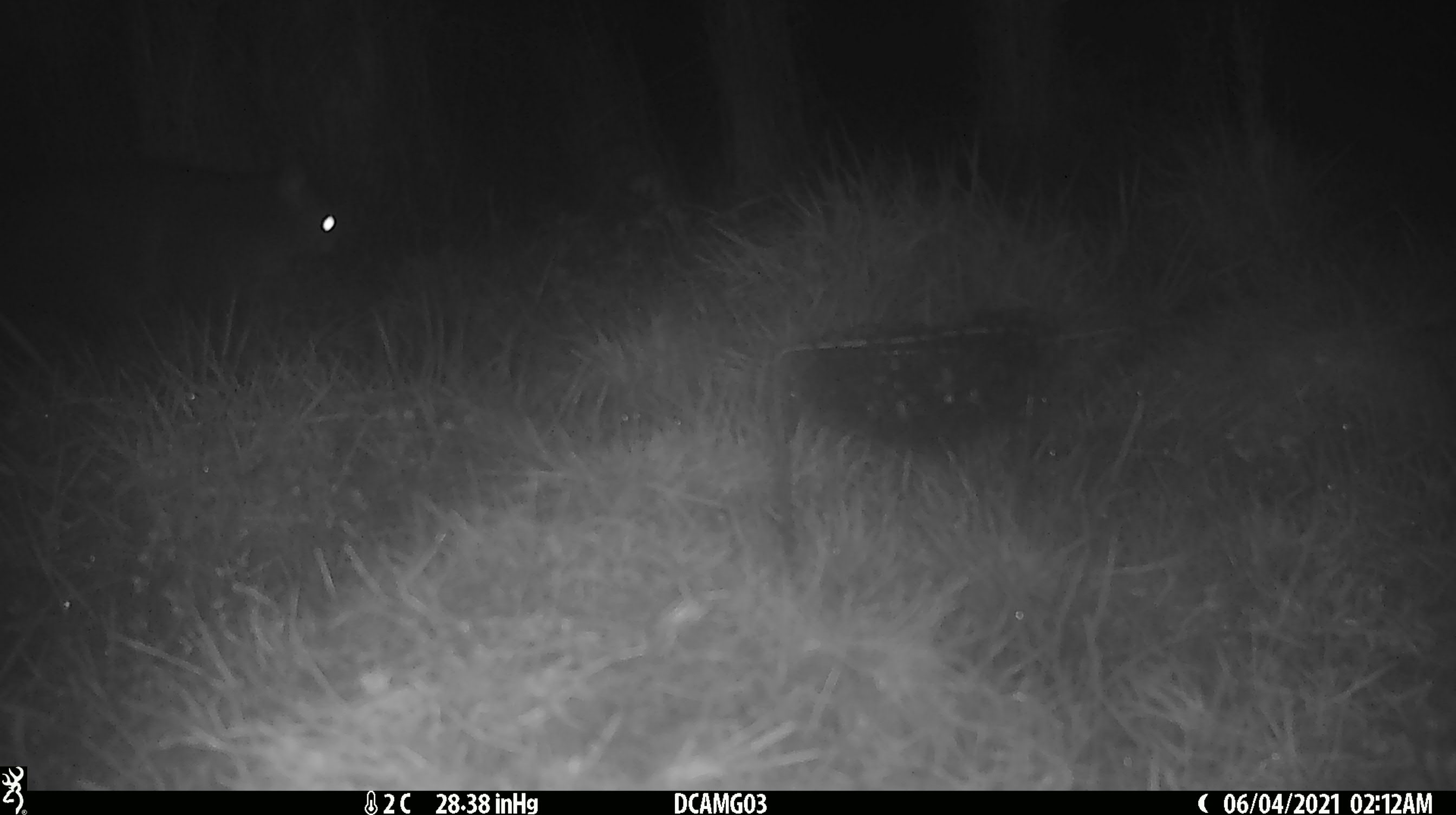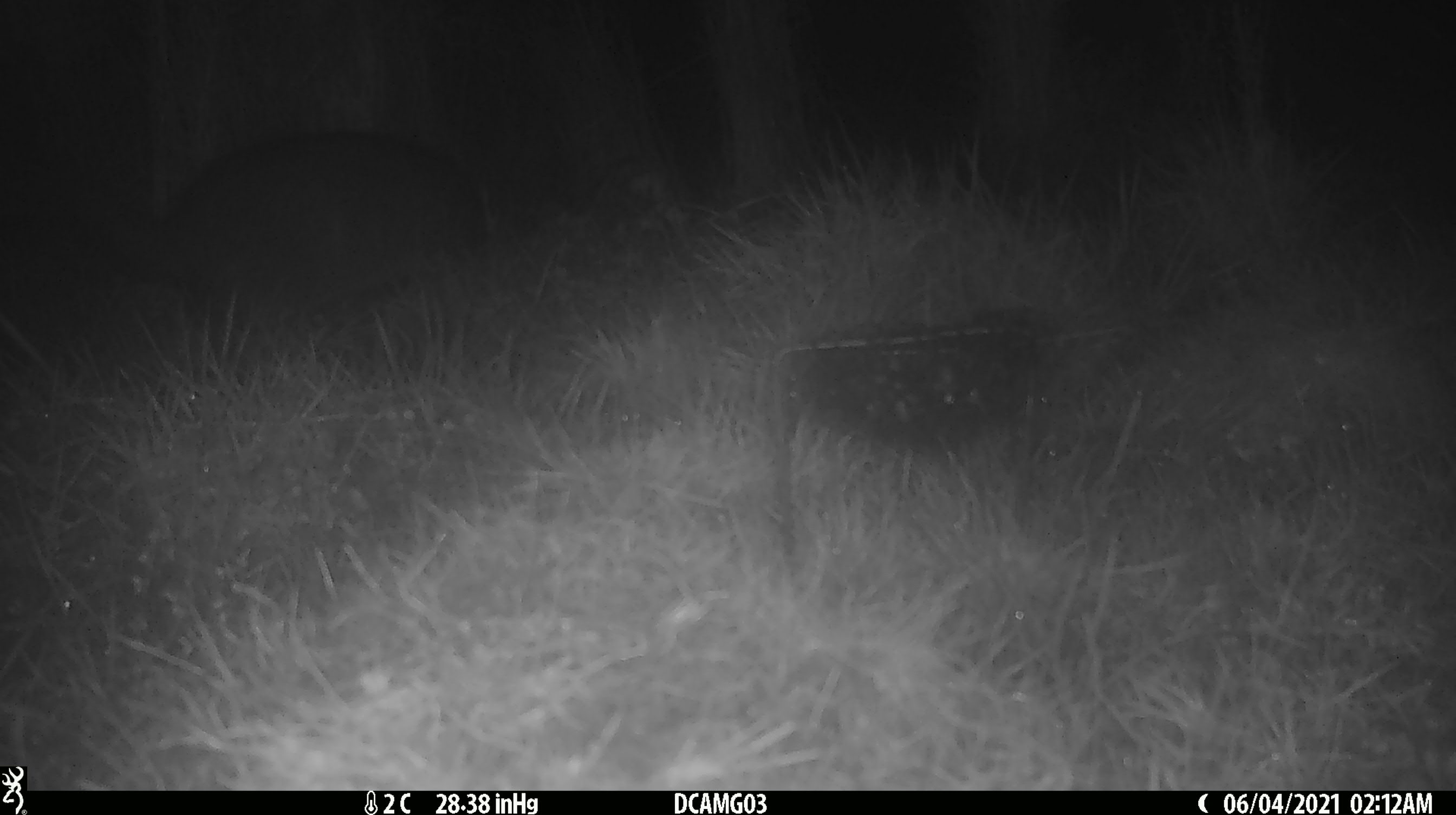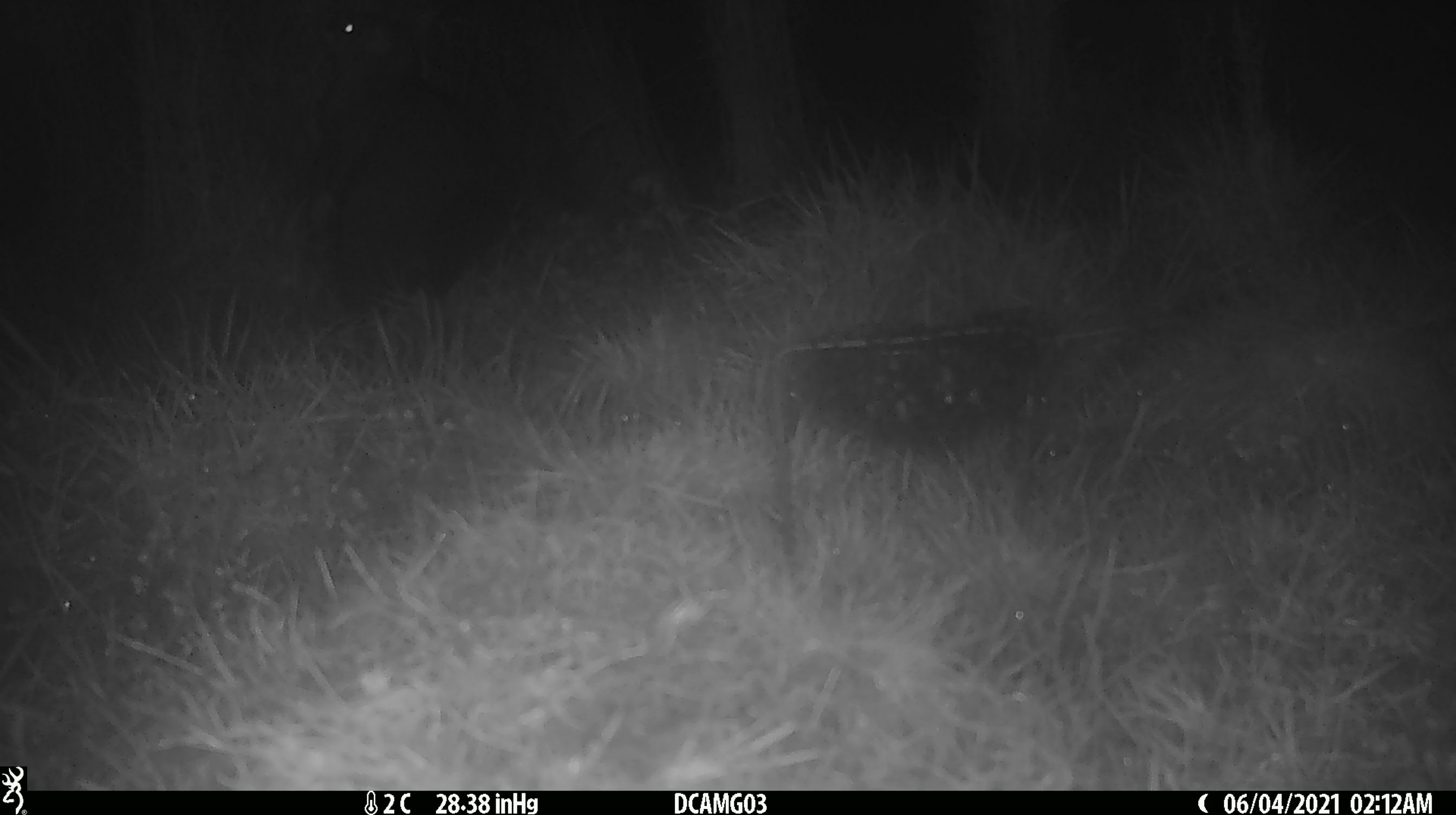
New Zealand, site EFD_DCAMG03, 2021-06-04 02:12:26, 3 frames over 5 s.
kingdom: Animalia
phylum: Chordata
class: Mammalia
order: Diprotodontia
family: Phalangeridae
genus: Trichosurus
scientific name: Trichosurus vulpecula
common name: common brushtail possum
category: possum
Possum (common brushtail possum) (Trichosurus vulpecula).